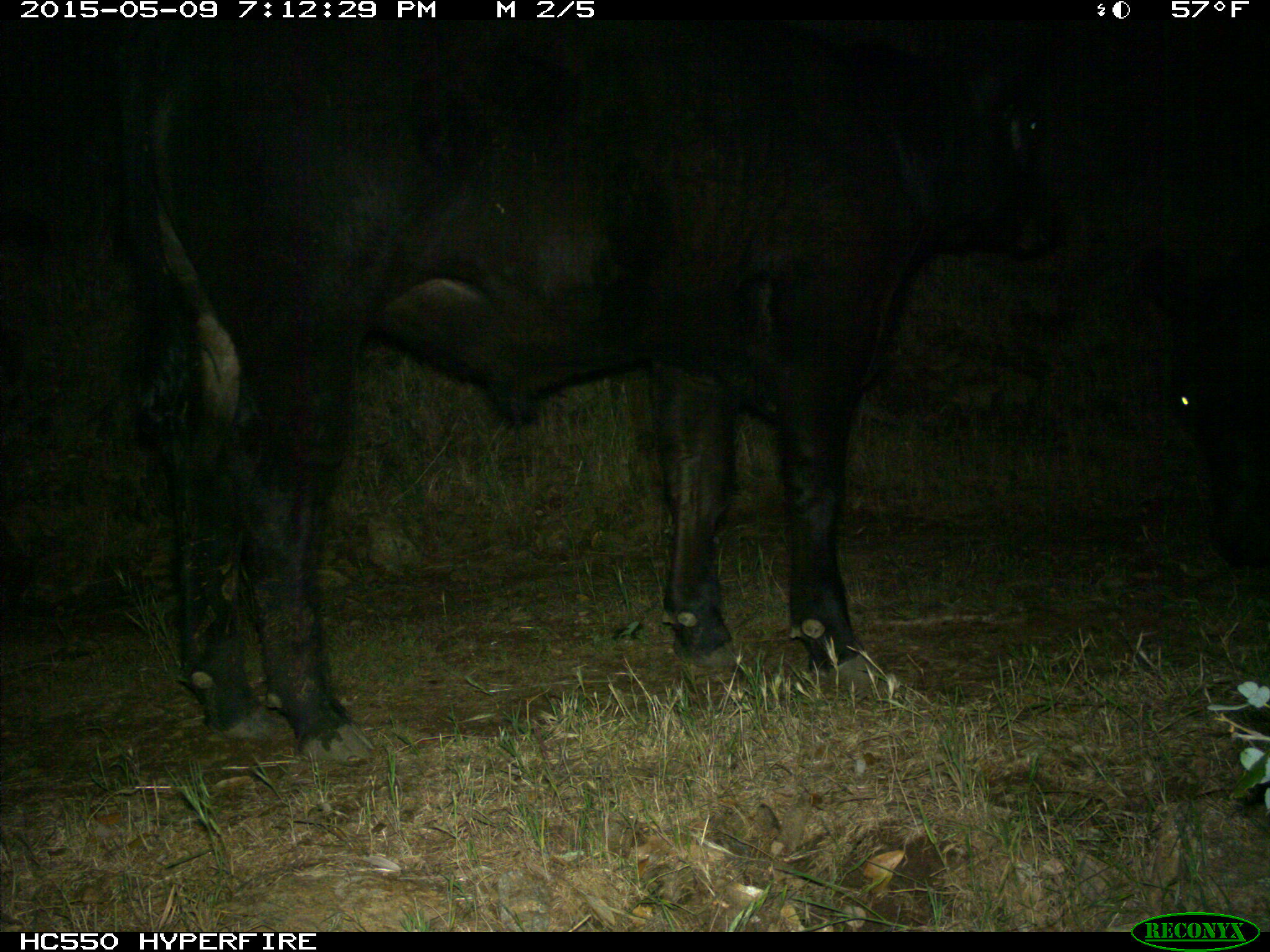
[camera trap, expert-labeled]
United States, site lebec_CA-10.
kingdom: Animalia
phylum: Chordata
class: Mammalia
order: Artiodactyla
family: Bovidae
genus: Bos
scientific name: Bos taurus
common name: domestic cow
Bos taurus (domestic cow).